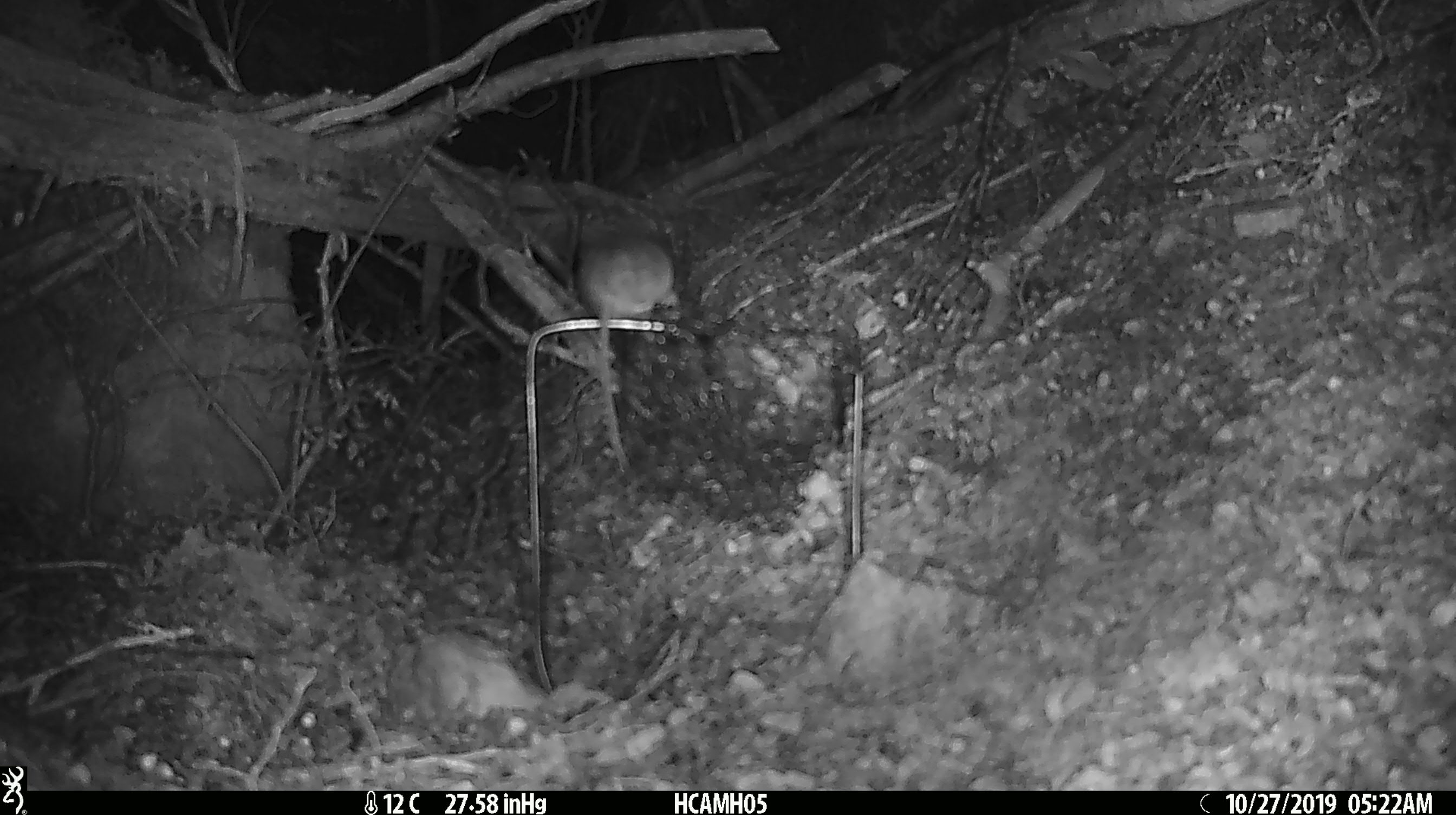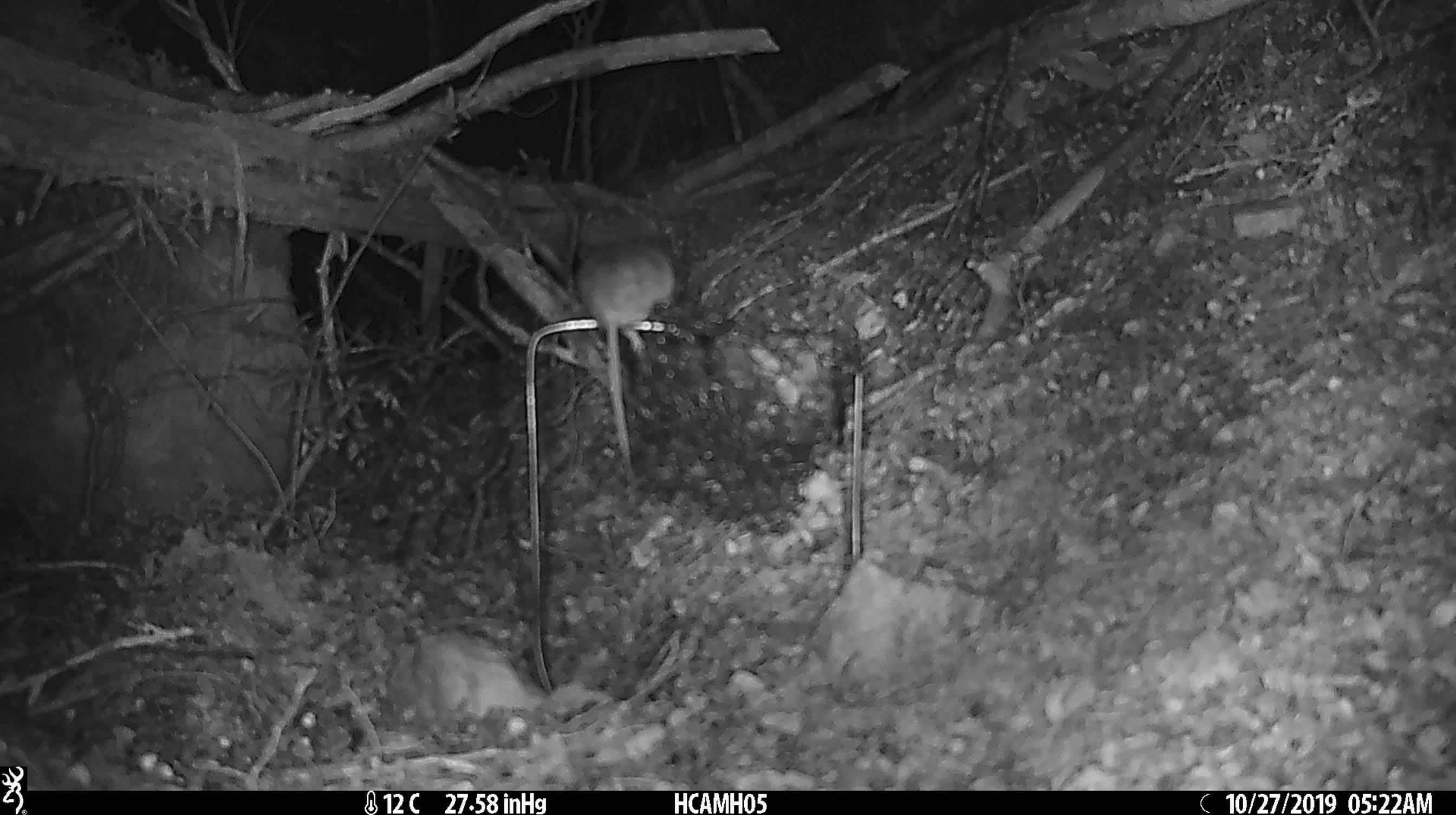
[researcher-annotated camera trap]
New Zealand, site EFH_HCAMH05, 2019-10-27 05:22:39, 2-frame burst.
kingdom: Animalia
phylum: Chordata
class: Mammalia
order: Rodentia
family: Muridae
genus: Mus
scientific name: Mus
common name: mouse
Mouse (Mus).